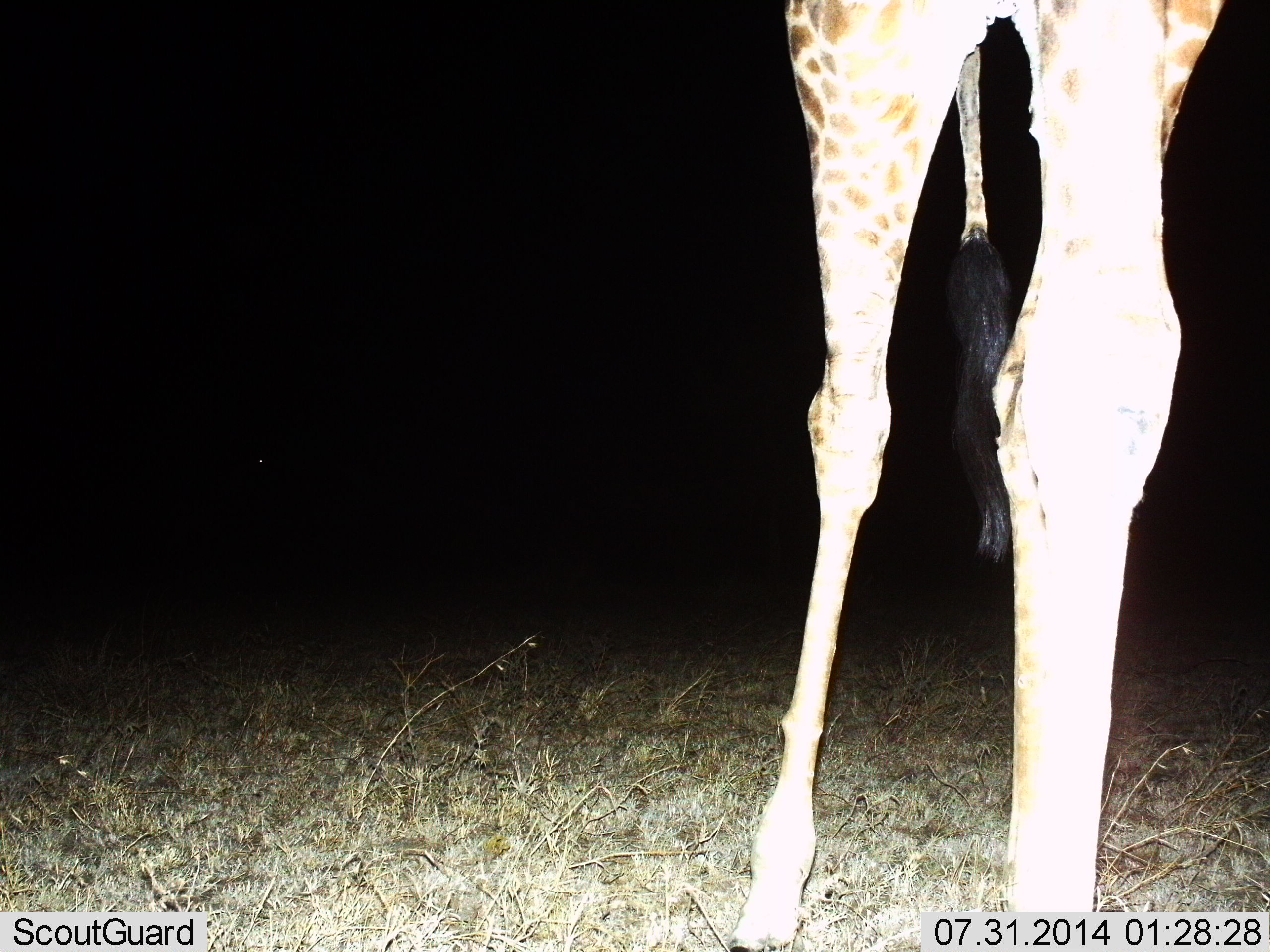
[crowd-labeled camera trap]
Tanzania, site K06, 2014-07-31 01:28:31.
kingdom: Animalia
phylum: Chordata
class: Mammalia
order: Artiodactyla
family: Giraffidae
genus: Giraffa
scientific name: Giraffa camelopardalis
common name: giraffe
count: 1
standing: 80%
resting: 0%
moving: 20%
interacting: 0%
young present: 0%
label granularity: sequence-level